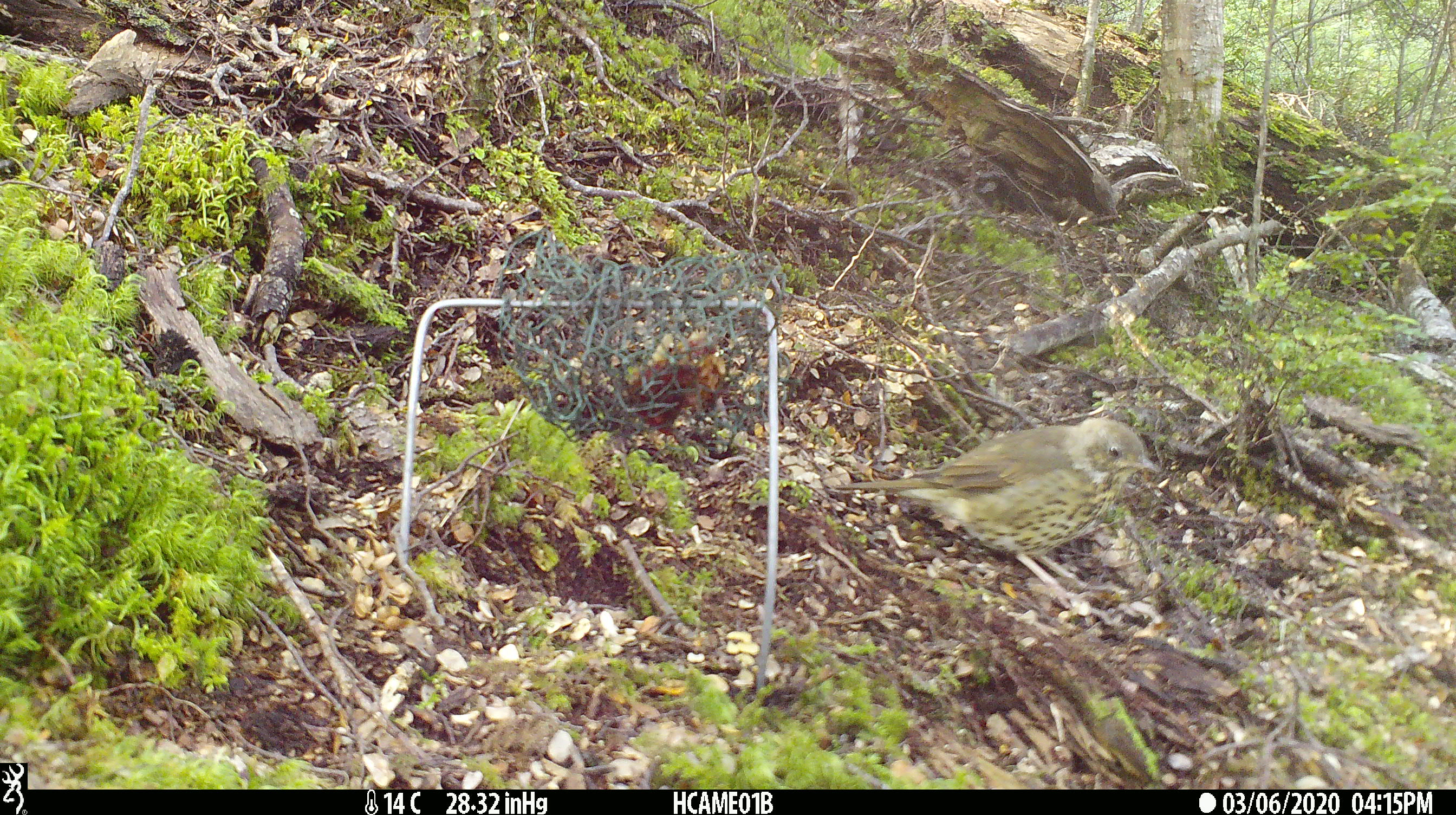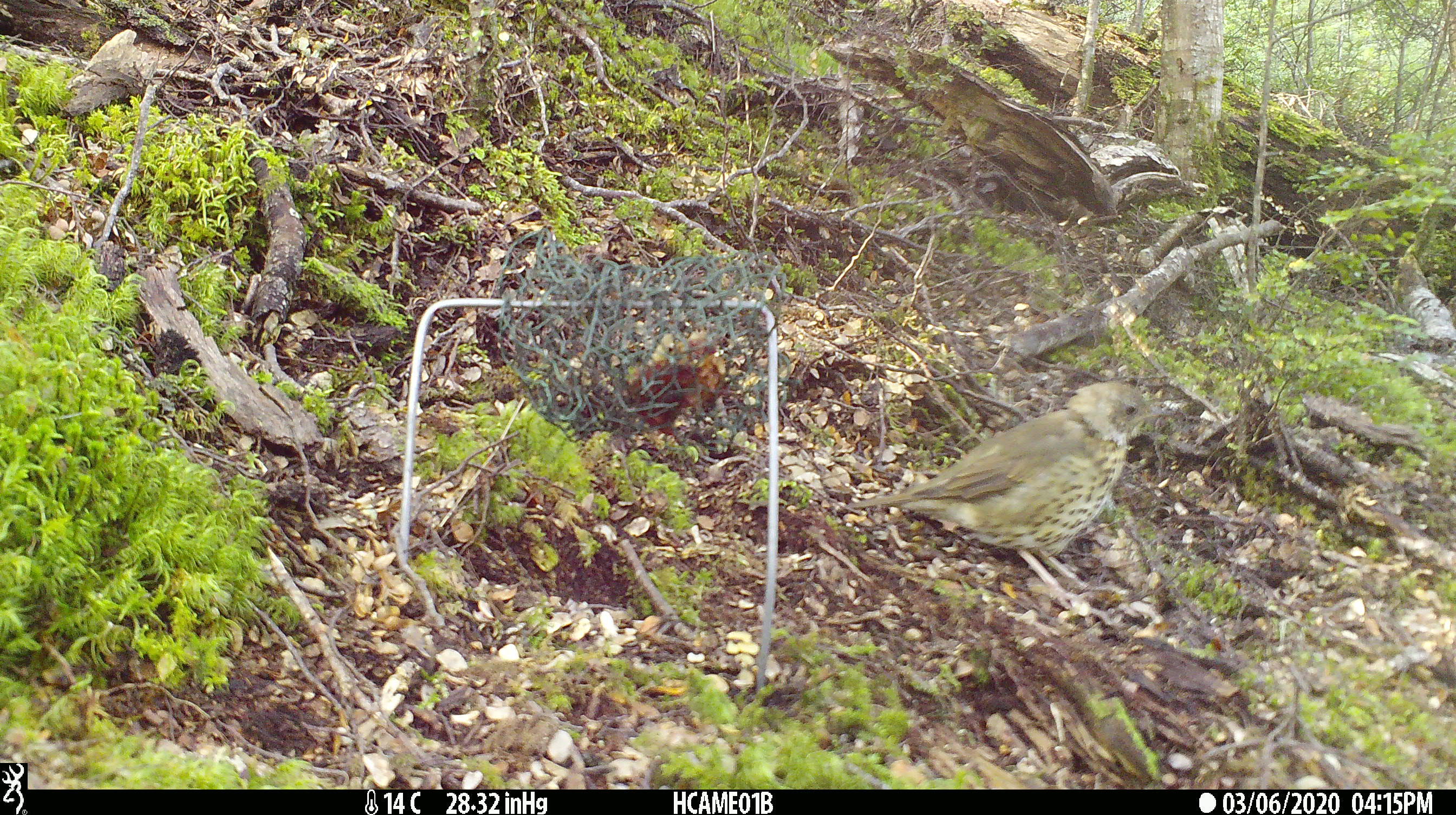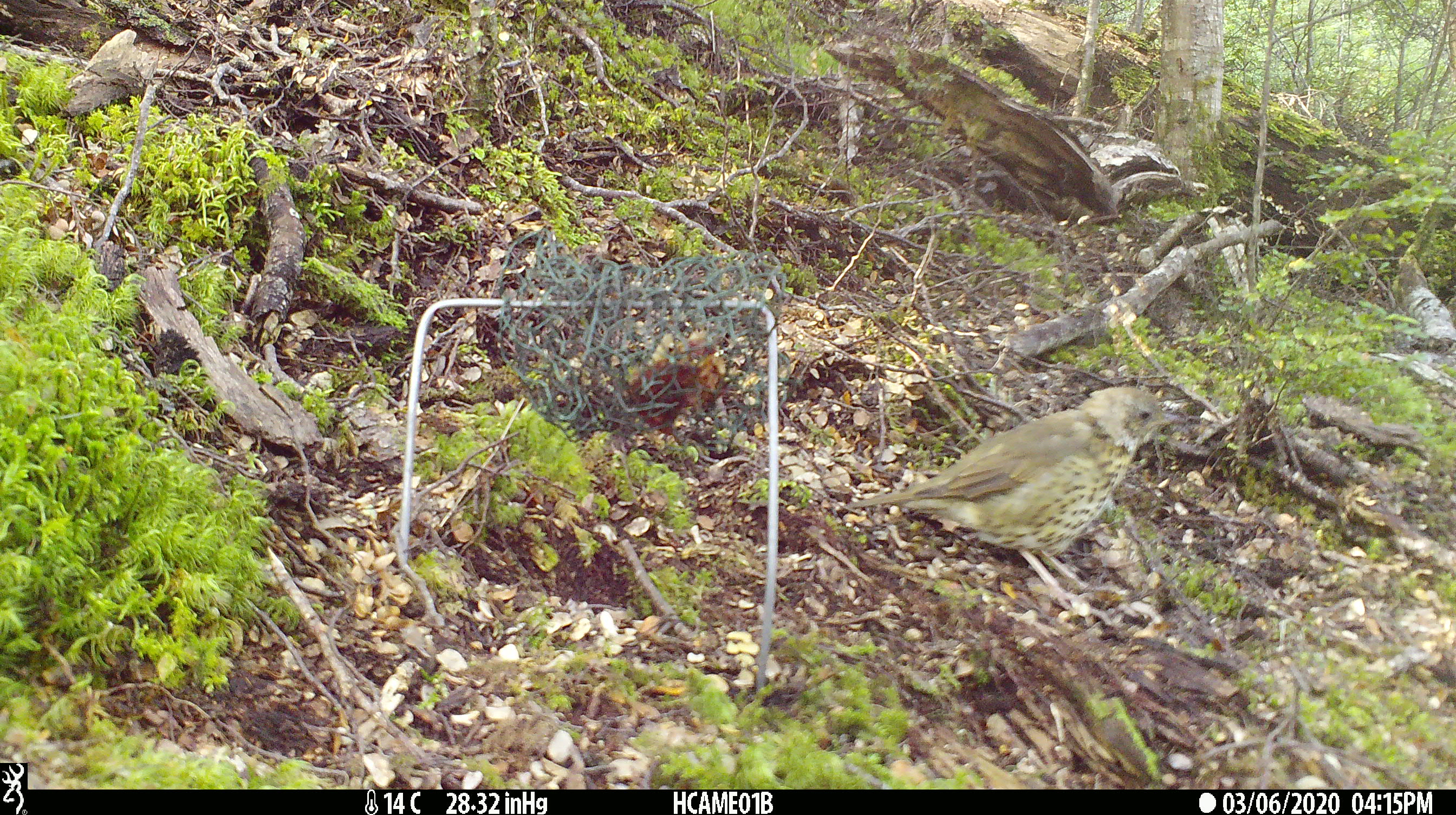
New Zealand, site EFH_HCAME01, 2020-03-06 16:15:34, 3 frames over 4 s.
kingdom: Animalia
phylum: Chordata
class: Aves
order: Passeriformes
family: Turdidae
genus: Turdus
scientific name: Turdus philomelos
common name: song thrush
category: thrush